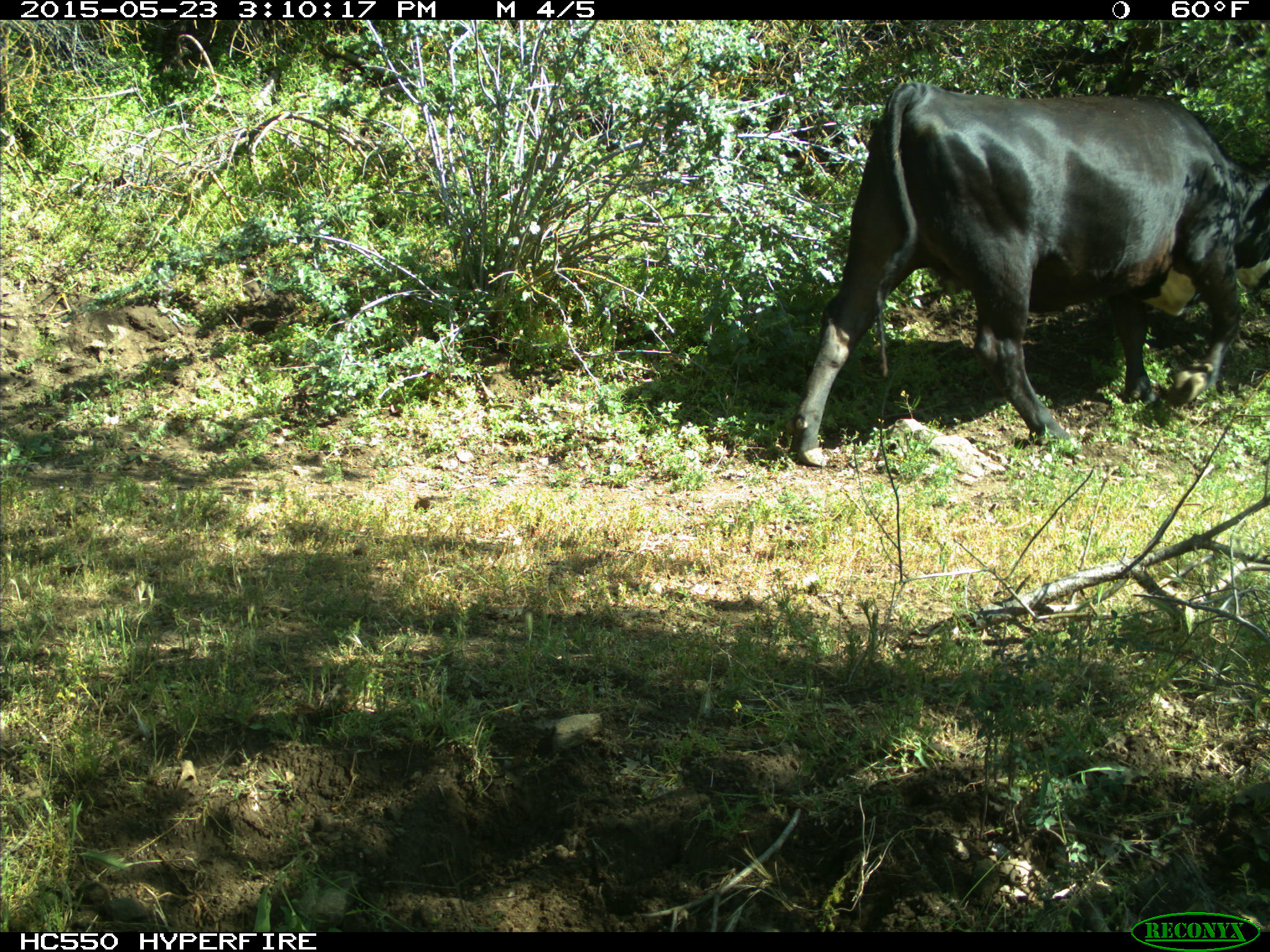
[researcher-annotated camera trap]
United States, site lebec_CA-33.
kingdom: Animalia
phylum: Chordata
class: Mammalia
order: Artiodactyla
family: Bovidae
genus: Bos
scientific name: Bos taurus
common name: domestic cow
Bos taurus (domestic cow).